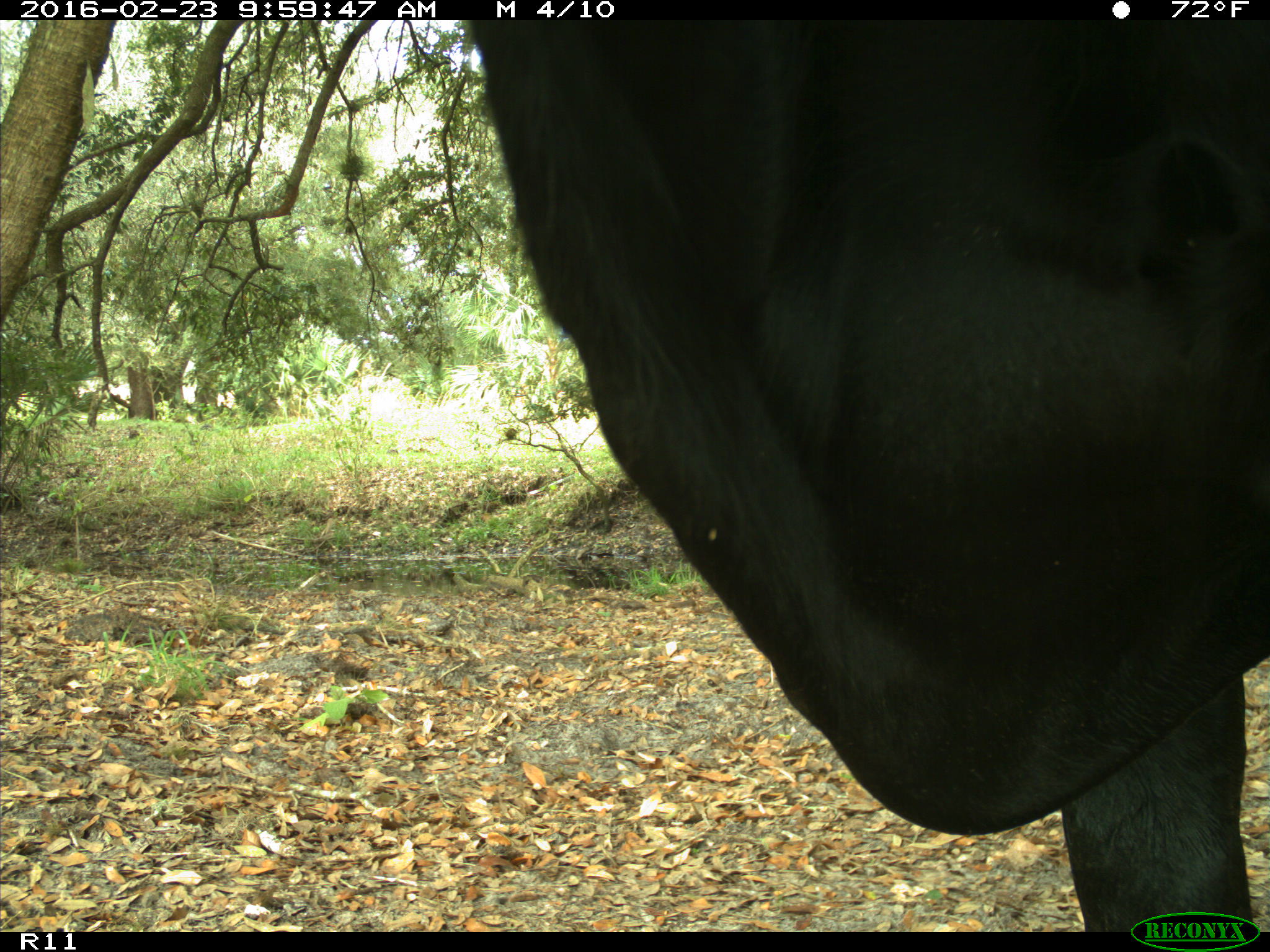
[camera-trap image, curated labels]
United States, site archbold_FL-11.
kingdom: Animalia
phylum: Chordata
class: Mammalia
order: Artiodactyla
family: Bovidae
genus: Bos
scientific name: Bos taurus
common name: domestic cow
Bos taurus (domestic cow).